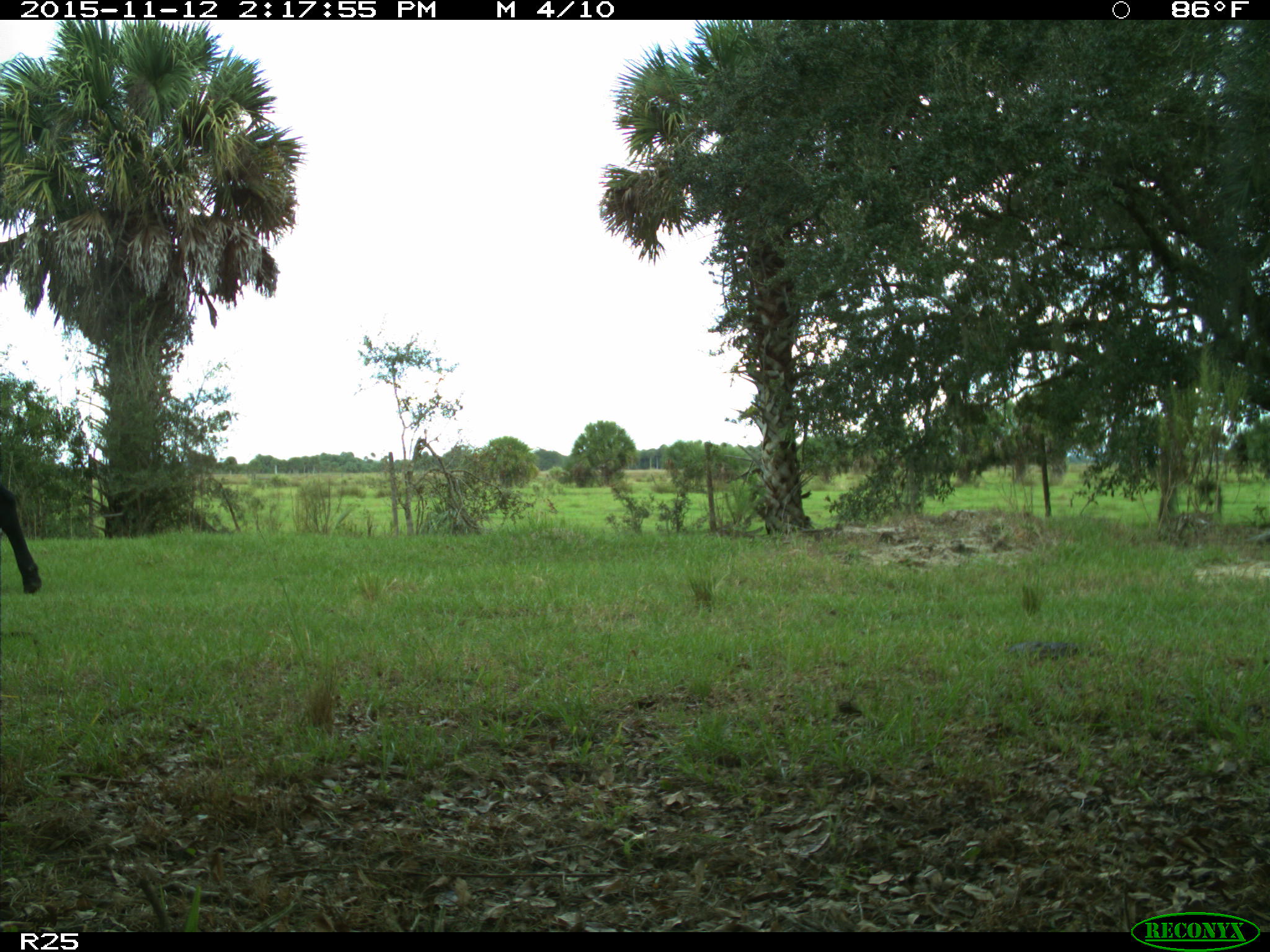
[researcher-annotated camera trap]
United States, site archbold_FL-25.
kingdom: Animalia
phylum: Chordata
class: Mammalia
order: Artiodactyla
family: Bovidae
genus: Bos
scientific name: Bos taurus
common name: domestic cow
Bos taurus (domestic cow).